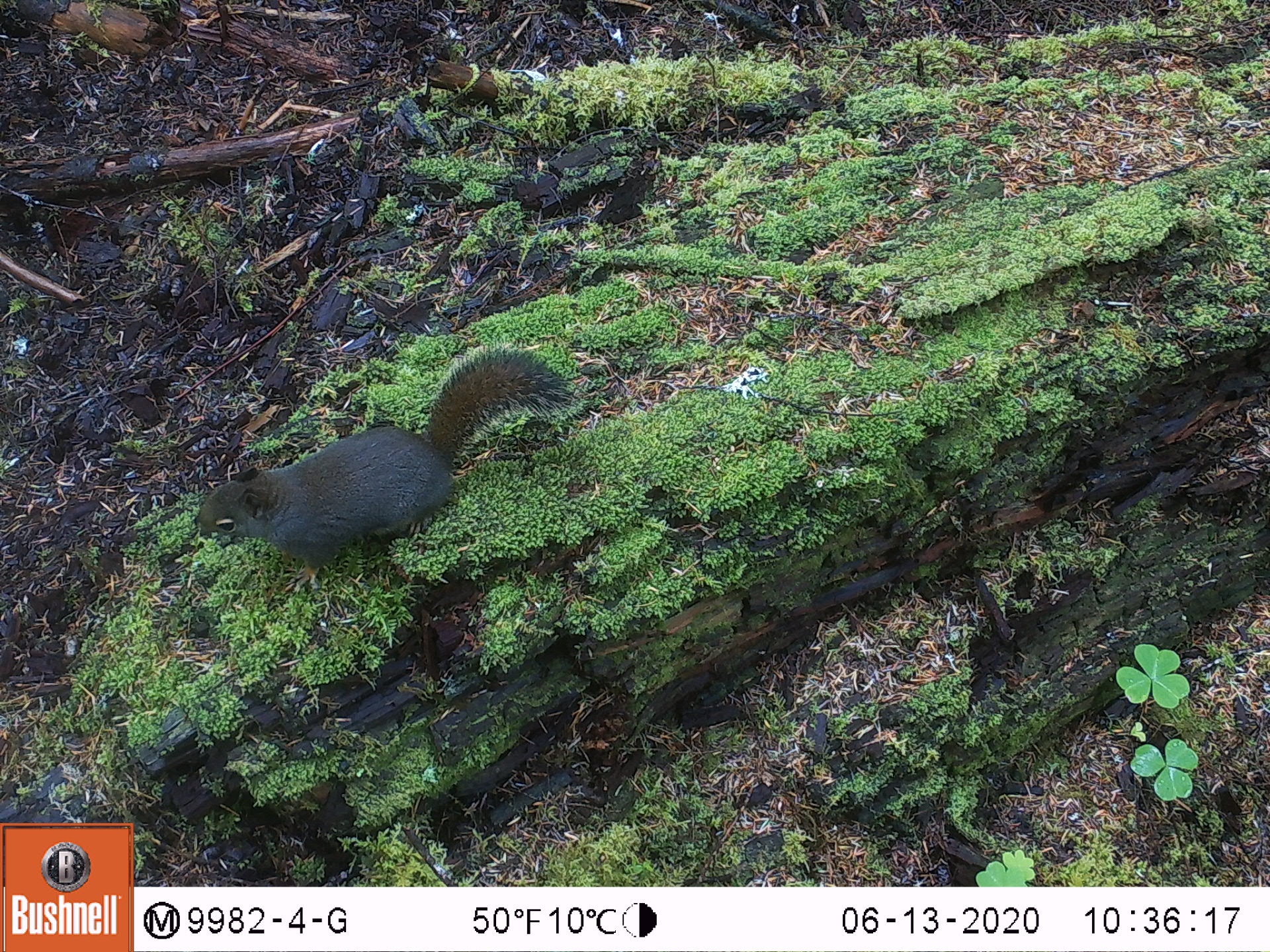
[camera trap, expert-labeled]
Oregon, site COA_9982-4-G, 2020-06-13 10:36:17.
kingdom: Animalia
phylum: Chordata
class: Mammalia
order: Rodentia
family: Sciuridae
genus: Tamiasciurus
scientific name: Tamiasciurus douglasii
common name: douglas squirrel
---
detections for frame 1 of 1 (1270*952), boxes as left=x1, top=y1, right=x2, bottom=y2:
douglas squirrel: left=192, top=348, right=567, bottom=577